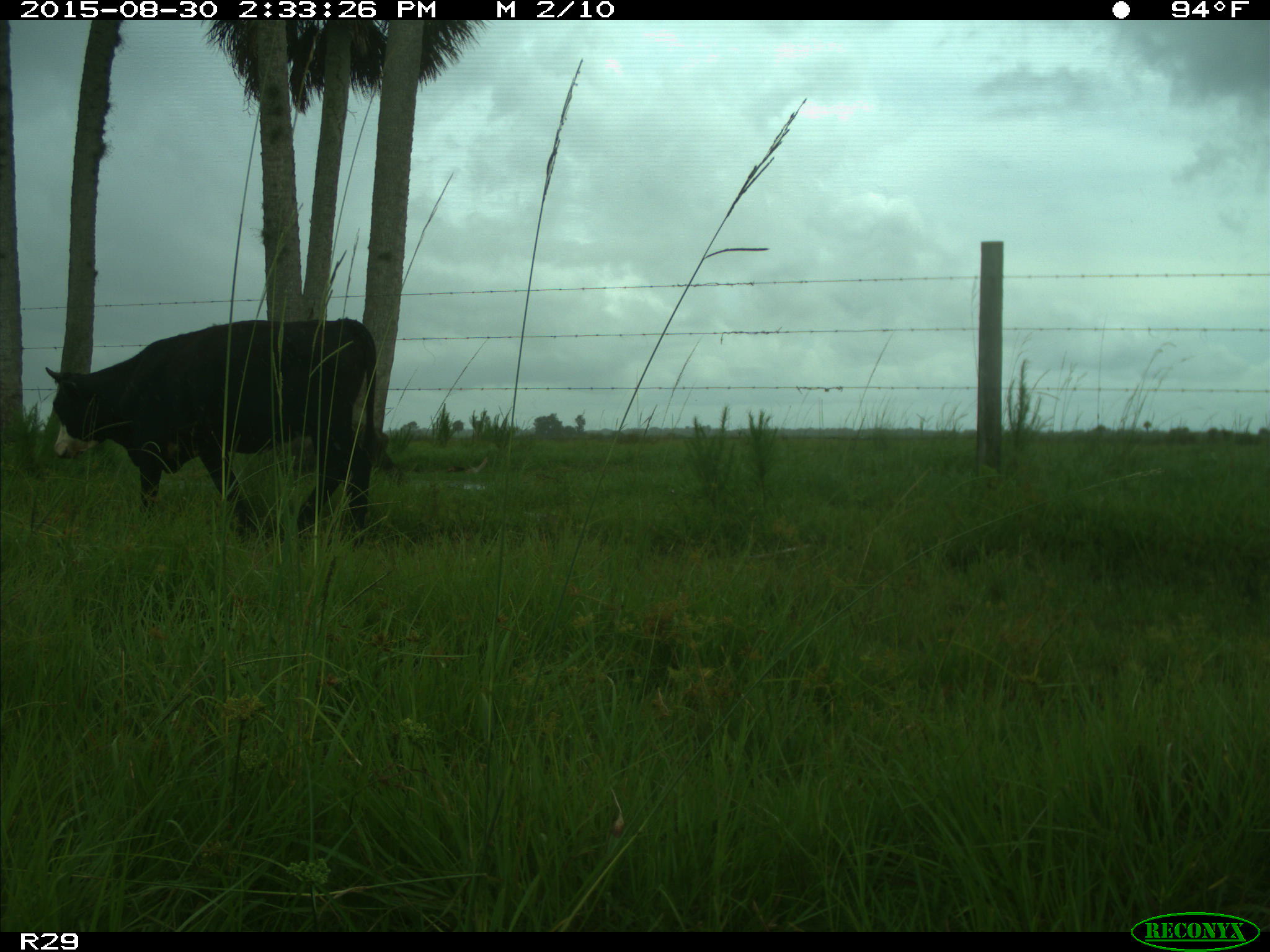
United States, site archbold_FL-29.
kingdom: Animalia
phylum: Chordata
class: Mammalia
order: Artiodactyla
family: Bovidae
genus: Bos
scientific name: Bos taurus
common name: domestic cow